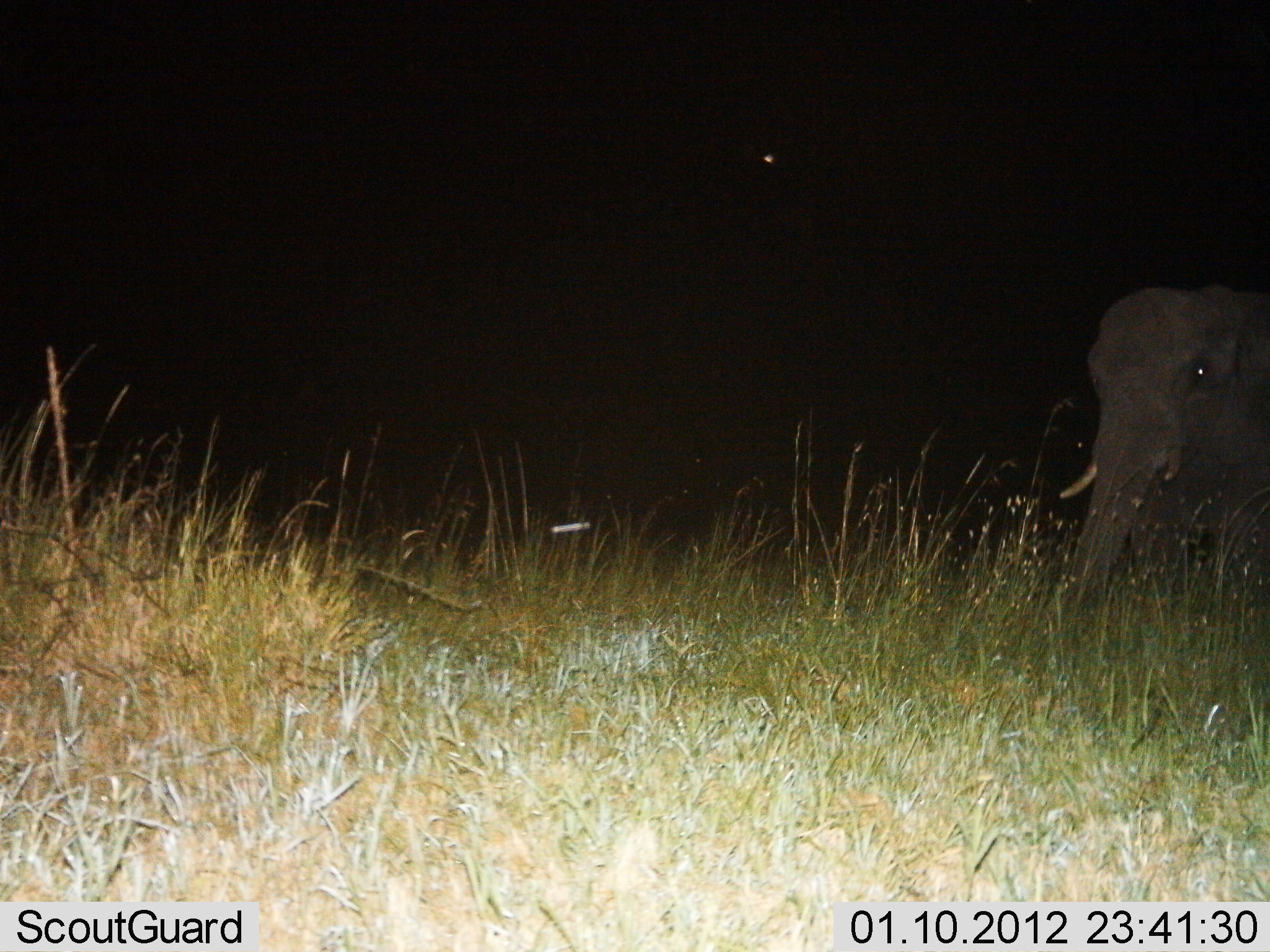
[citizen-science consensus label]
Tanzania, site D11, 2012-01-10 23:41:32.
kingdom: Animalia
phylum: Chordata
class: Mammalia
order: Proboscidea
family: Elephantidae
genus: Loxodonta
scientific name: Loxodonta africana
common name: african bush elephant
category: elephant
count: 1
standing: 69%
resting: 0%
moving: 25%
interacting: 0%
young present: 0%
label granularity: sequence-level